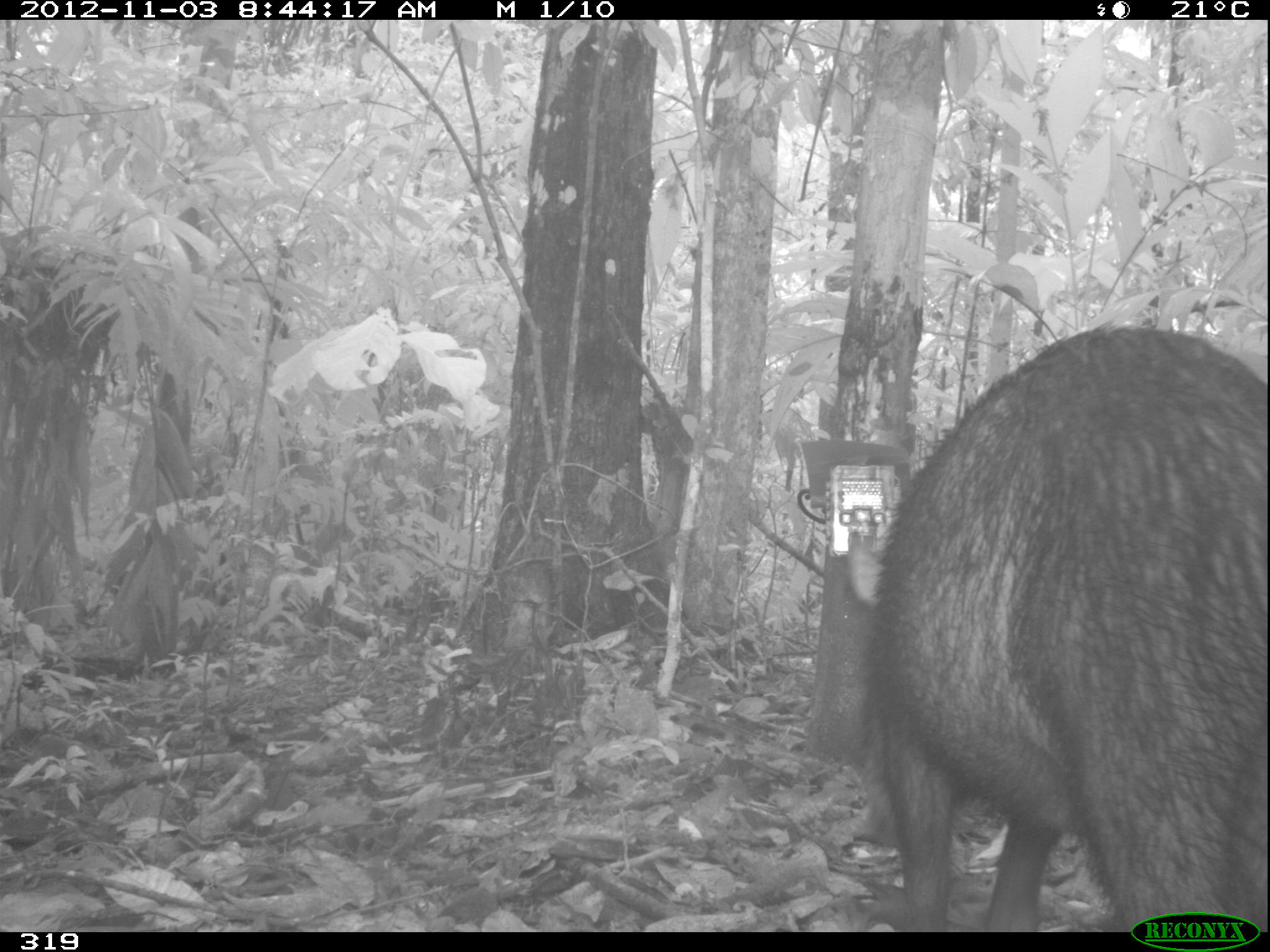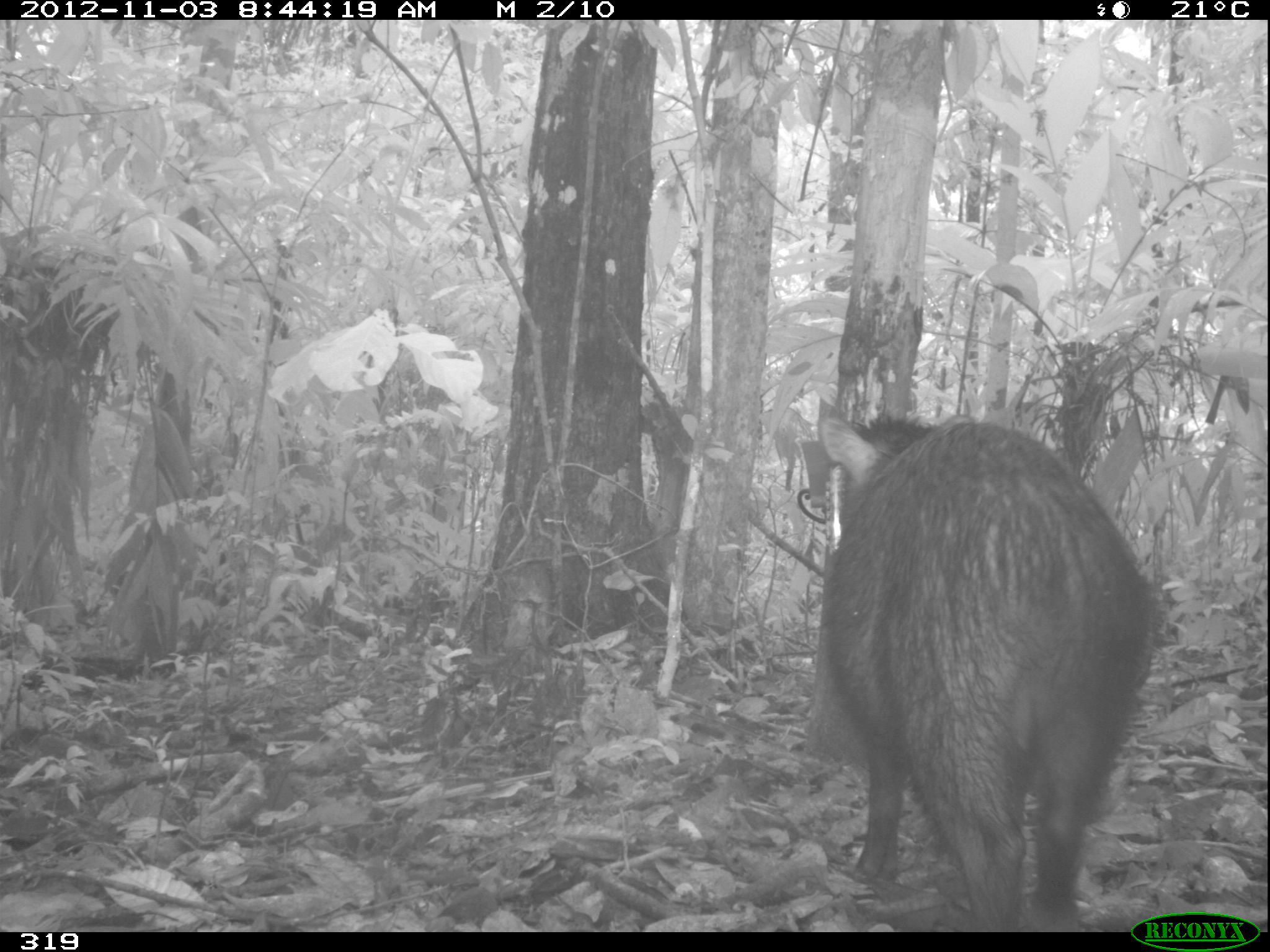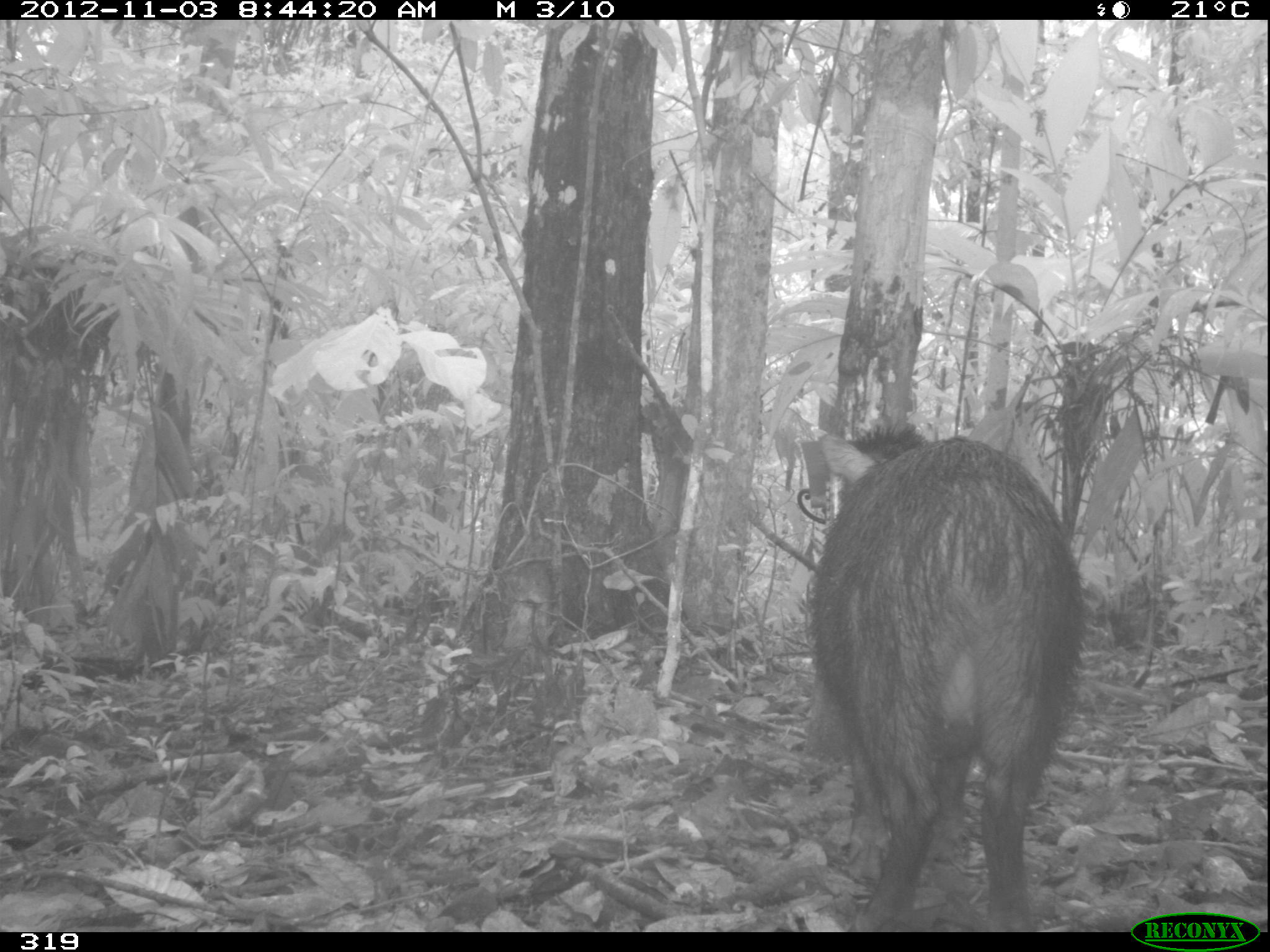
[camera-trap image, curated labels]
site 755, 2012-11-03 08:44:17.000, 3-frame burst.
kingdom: Animalia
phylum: Chordata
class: Mammalia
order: Artiodactyla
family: Tayassuidae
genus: Tayassu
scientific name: Tayassu pecari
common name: white-lipped peccary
Tayassu pecari (white-lipped peccary).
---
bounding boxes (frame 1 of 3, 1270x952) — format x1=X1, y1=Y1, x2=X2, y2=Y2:
tayassu pecari: x1=846, y1=317, x2=1267, y2=932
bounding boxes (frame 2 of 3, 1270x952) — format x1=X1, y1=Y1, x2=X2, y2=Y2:
tayassu pecari: x1=817, y1=397, x2=1156, y2=932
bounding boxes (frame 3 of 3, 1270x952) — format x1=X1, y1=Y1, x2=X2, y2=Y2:
tayassu pecari: x1=806, y1=420, x2=1086, y2=932